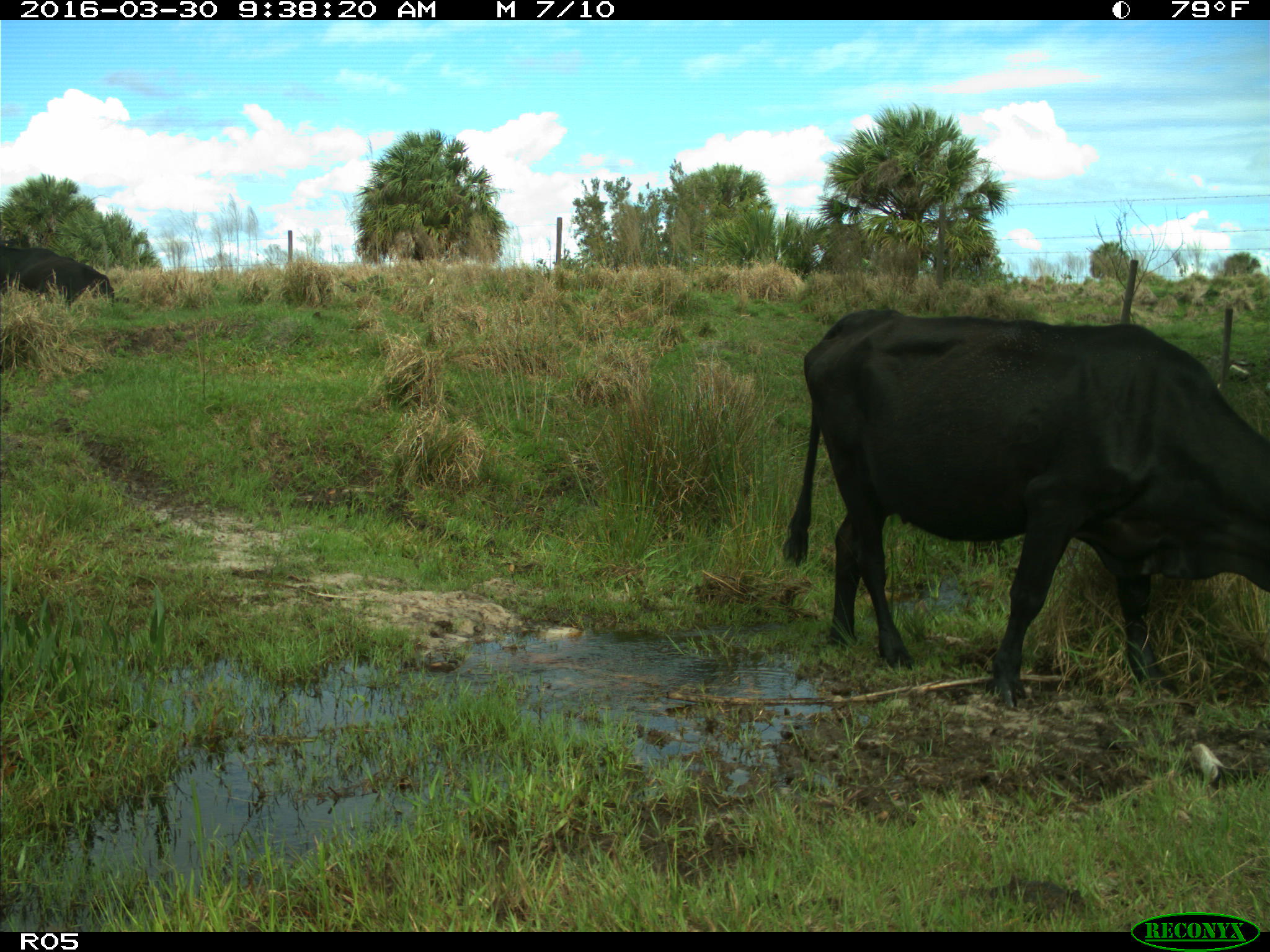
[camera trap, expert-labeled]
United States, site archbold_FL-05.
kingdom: Animalia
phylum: Chordata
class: Mammalia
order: Artiodactyla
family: Bovidae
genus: Bos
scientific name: Bos taurus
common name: domestic cow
Bos taurus (domestic cow).